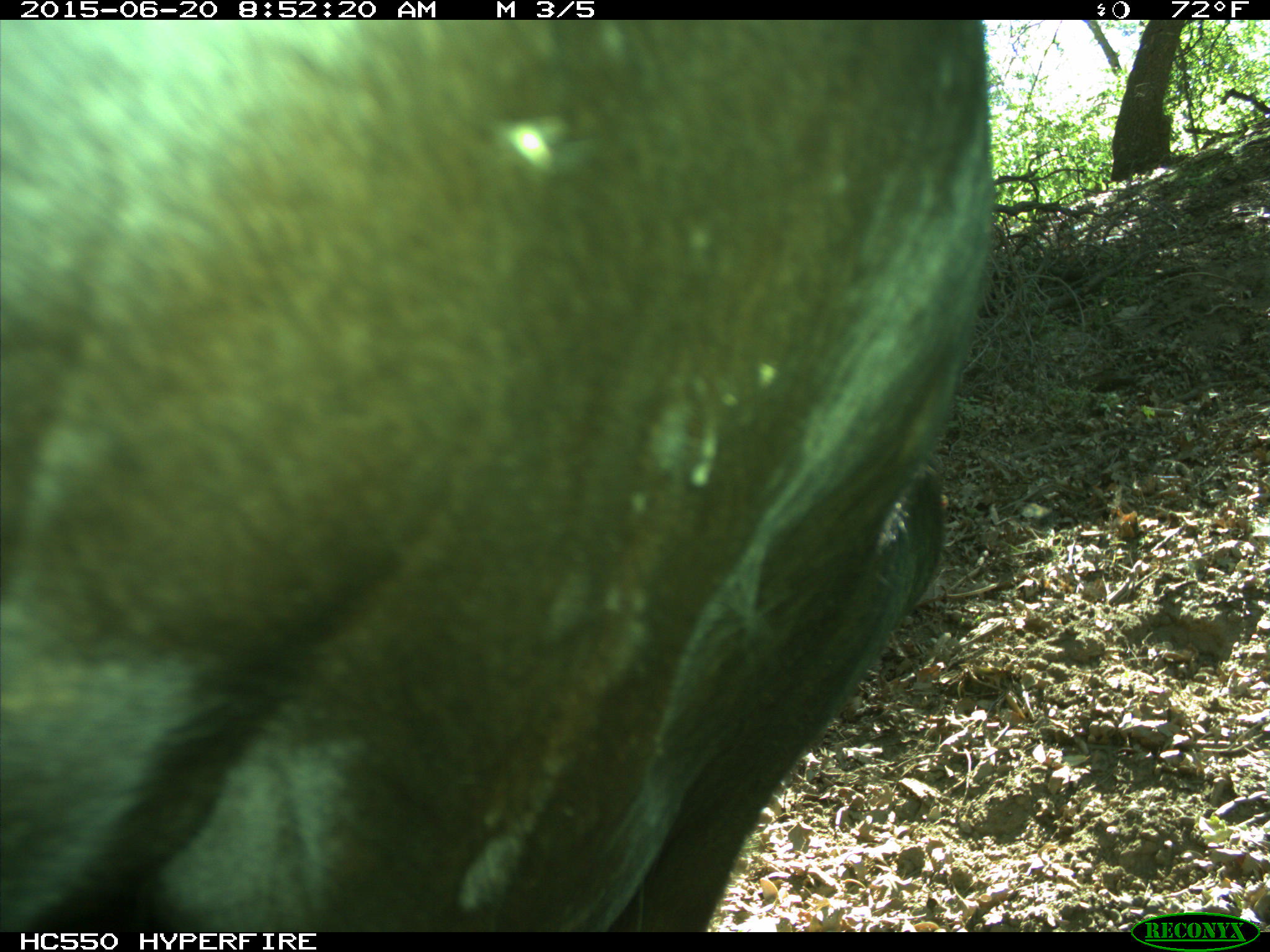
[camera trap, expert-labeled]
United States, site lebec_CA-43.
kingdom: Animalia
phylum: Chordata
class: Mammalia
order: Artiodactyla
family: Bovidae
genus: Bos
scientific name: Bos taurus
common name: domestic cow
Bos taurus (domestic cow).